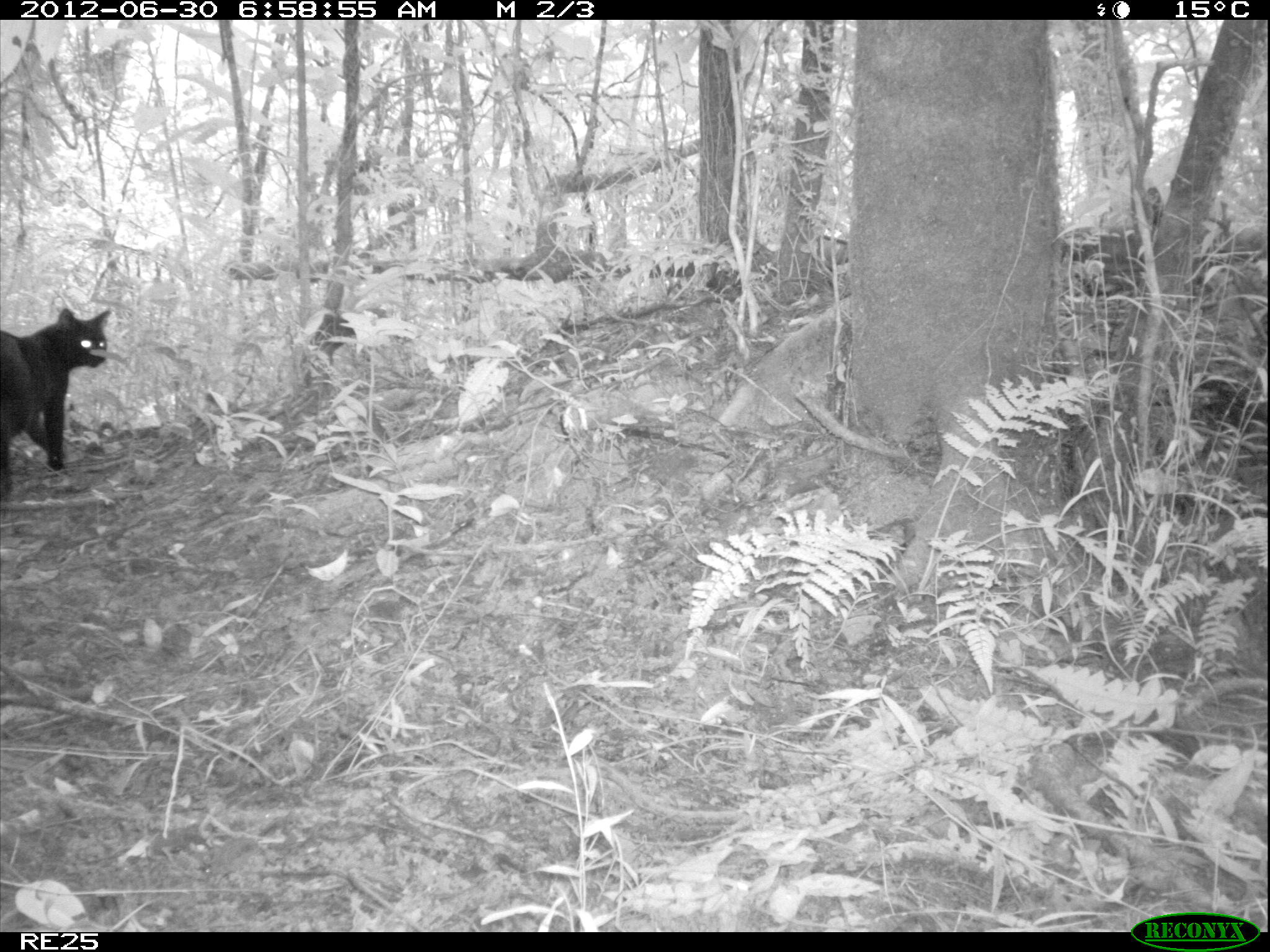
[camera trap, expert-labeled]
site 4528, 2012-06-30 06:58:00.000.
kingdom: Animalia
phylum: Chordata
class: Mammalia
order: Carnivora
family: Felidae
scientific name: Felidae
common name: felids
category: felis sp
Felis sp (felids) (Felidae), count 1.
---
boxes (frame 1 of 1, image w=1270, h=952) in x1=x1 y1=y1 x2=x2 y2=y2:
felis sp: x1=0 y1=306 x2=112 y2=482